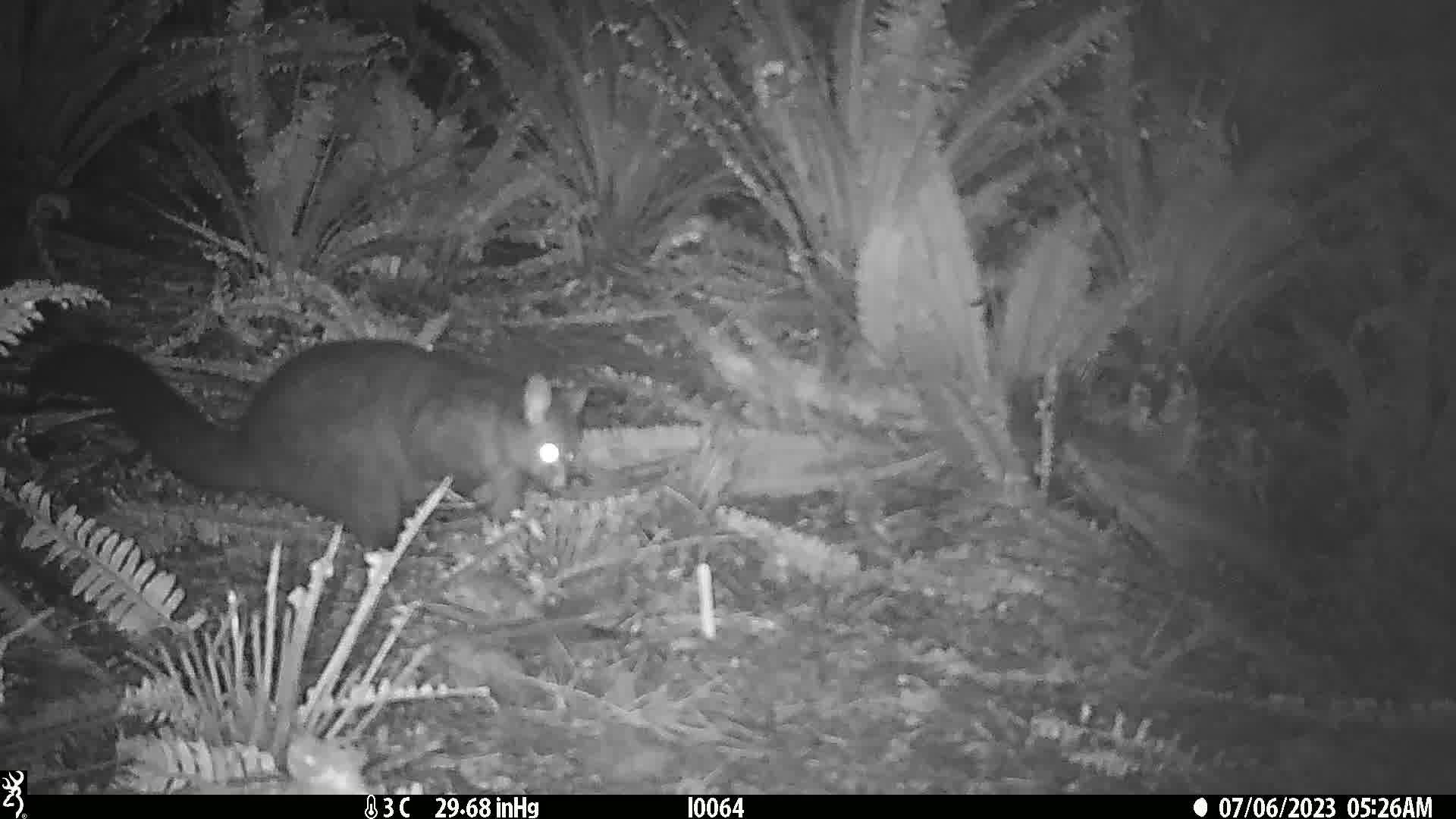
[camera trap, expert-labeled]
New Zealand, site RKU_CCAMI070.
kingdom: Animalia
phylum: Chordata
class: Mammalia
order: Diprotodontia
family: Phalangeridae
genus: Trichosurus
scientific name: Trichosurus vulpecula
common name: common brushtail possum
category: possum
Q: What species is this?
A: Possum (common brushtail possum) (Trichosurus vulpecula).